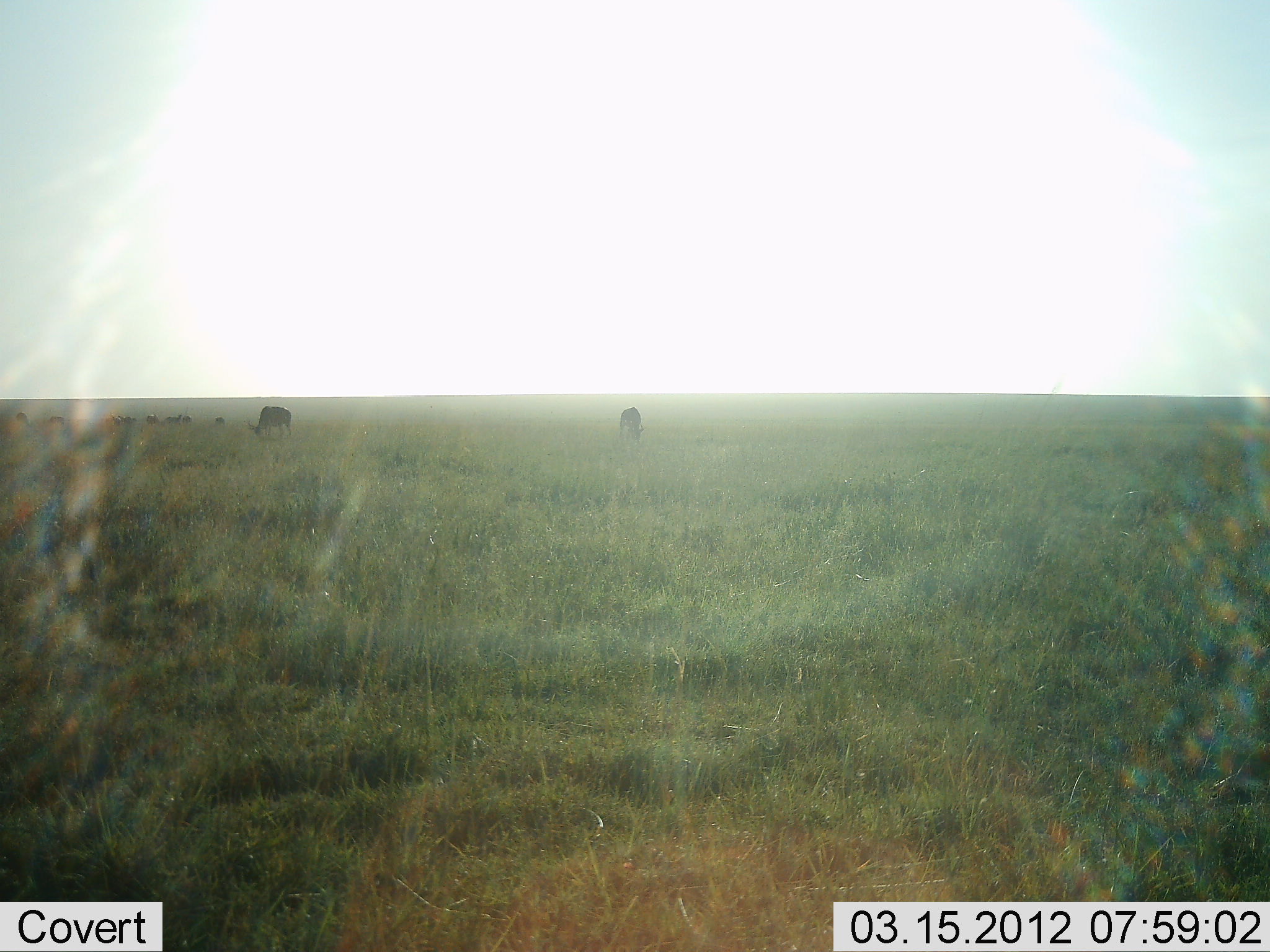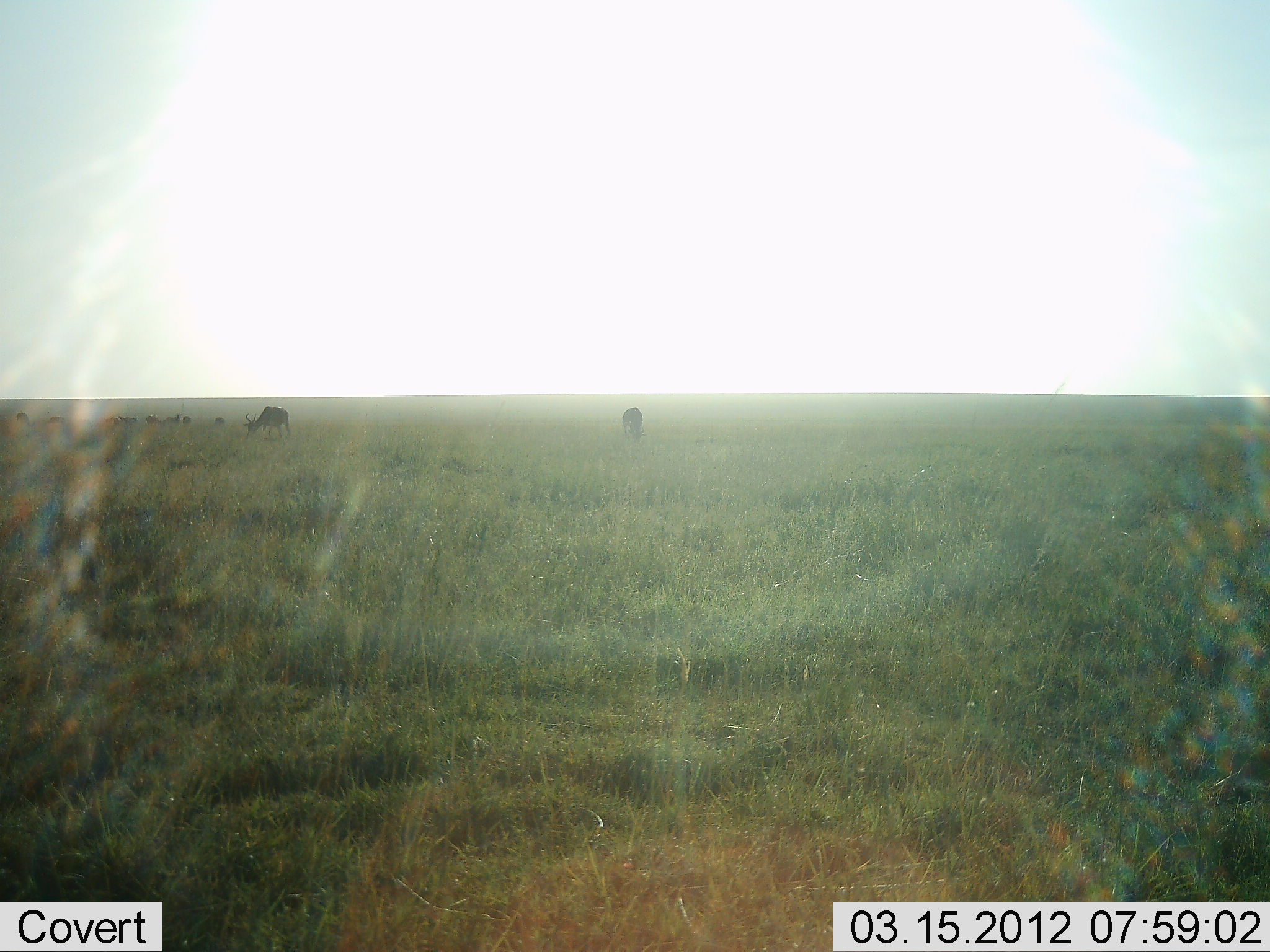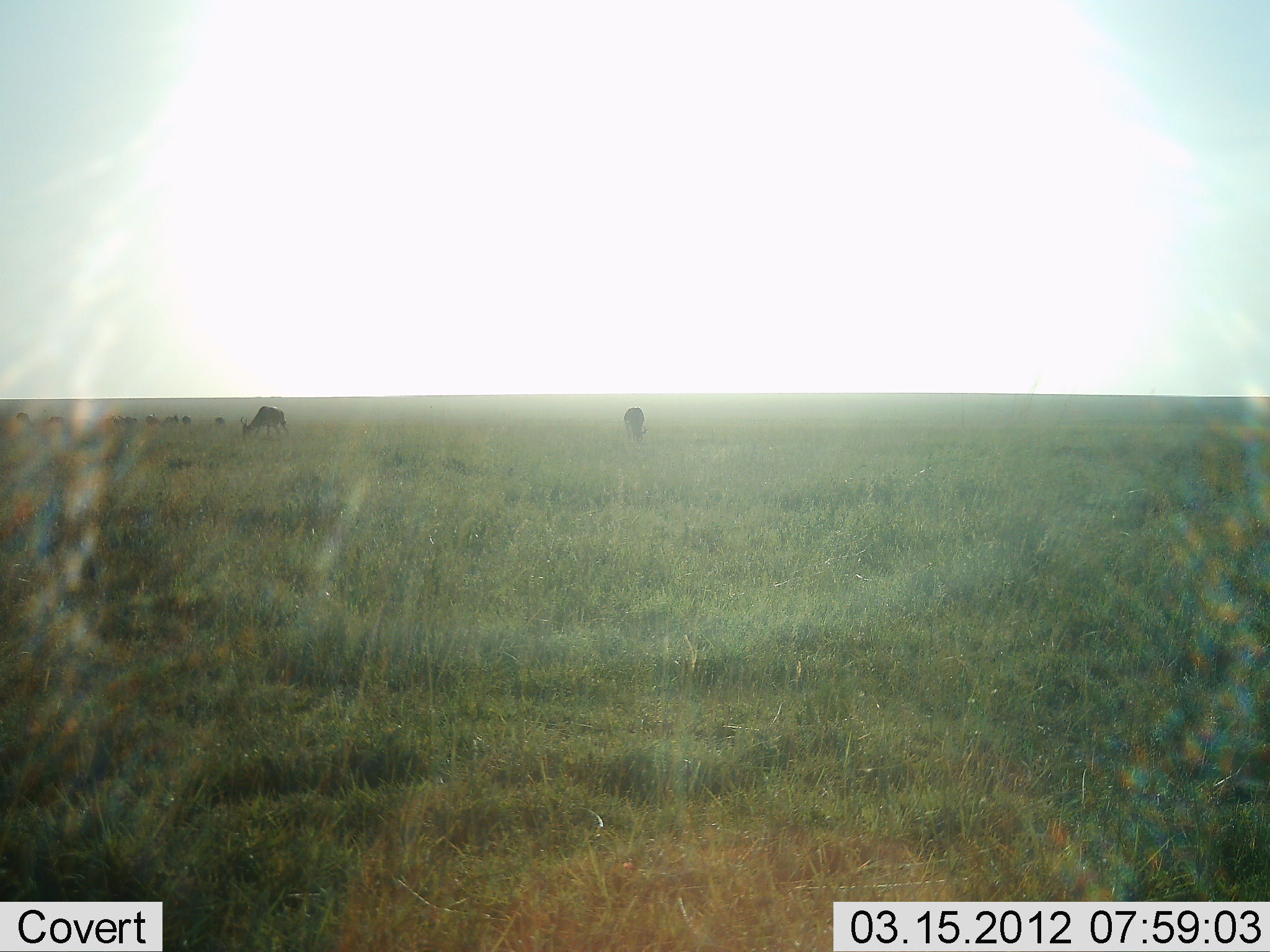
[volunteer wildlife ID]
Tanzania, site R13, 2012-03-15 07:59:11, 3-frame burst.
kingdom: Animalia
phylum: Chordata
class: Mammalia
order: Artiodactyla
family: Bovidae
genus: Alcelaphus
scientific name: Alcelaphus buselaphus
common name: hartebeest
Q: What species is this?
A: Hartebeest (Alcelaphus buselaphus).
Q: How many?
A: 2.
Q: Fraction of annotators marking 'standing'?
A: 75%.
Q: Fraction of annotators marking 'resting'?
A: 0%.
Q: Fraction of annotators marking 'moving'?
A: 0%.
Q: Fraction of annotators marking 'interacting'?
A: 0%.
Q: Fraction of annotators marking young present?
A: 0%.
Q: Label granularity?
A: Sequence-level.